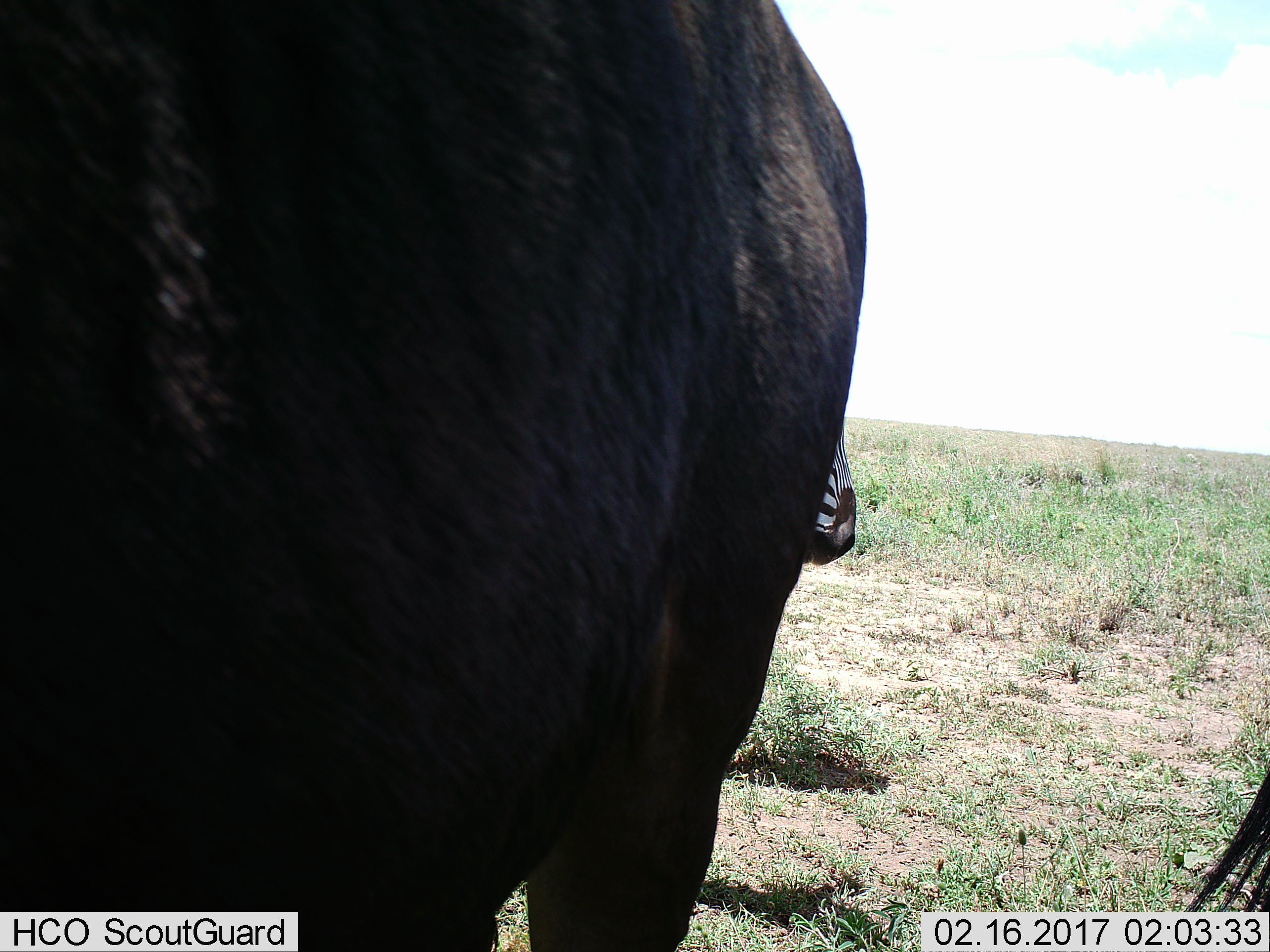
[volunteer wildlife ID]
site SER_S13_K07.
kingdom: Animalia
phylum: Chordata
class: Mammalia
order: Artiodactyla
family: Bovidae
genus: Connochaetes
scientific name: Connochaetes taurinus taurinus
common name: blue wildebeest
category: wildebeestblue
Wildebeestblue (blue wildebeest) (Connochaetes taurinus taurinus), count 2. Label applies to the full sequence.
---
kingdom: Animalia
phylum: Chordata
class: Mammalia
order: Perissodactyla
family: Equidae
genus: Equus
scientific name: Equus quagga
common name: plains zebra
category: zebraplains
Zebraplains (plains zebra) (Equus quagga), count 1. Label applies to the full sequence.